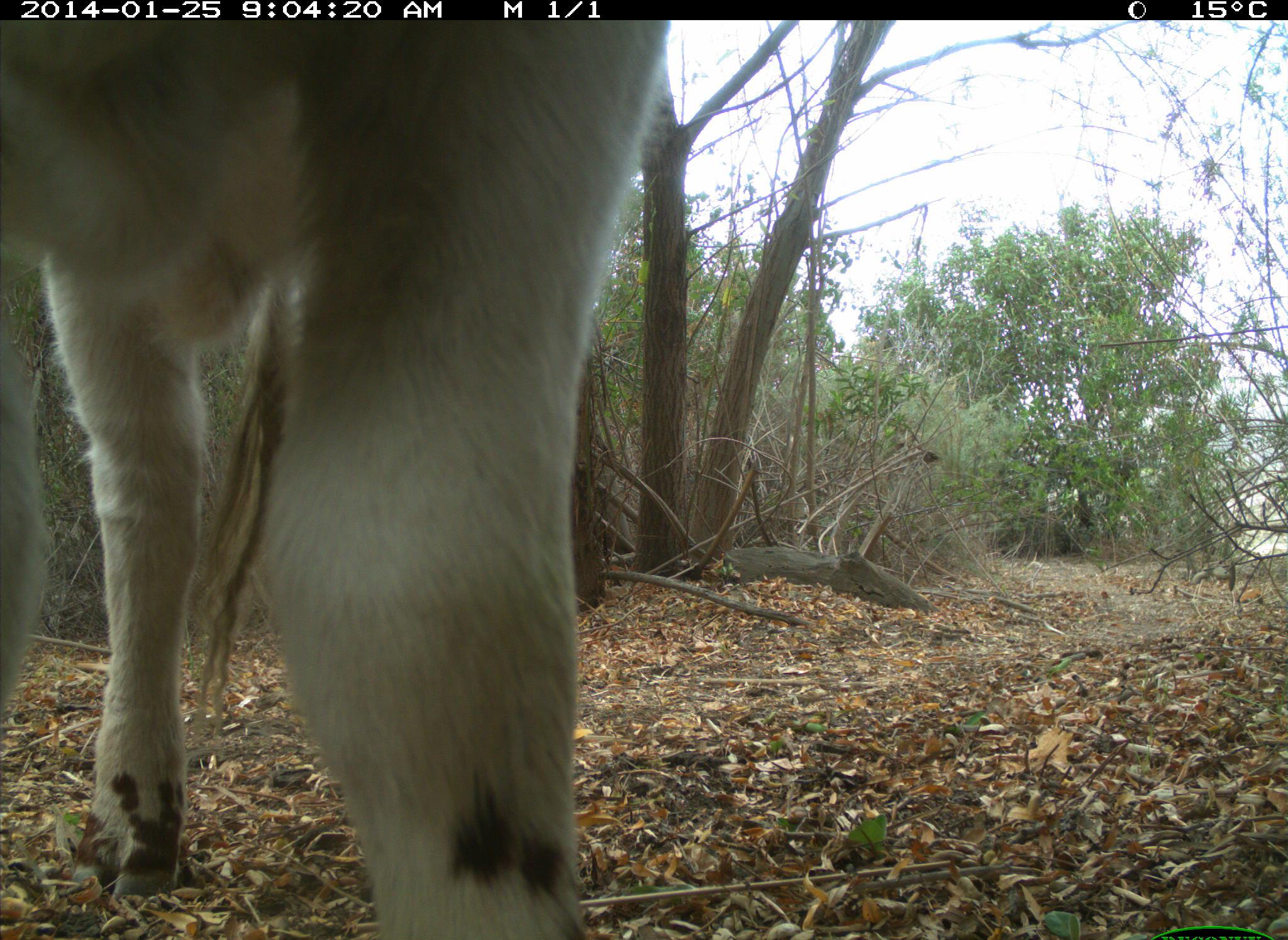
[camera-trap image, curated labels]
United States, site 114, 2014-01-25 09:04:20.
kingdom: Animalia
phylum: Chordata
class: Mammalia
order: Artiodactyla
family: Bovidae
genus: Bos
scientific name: Bos taurus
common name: cow